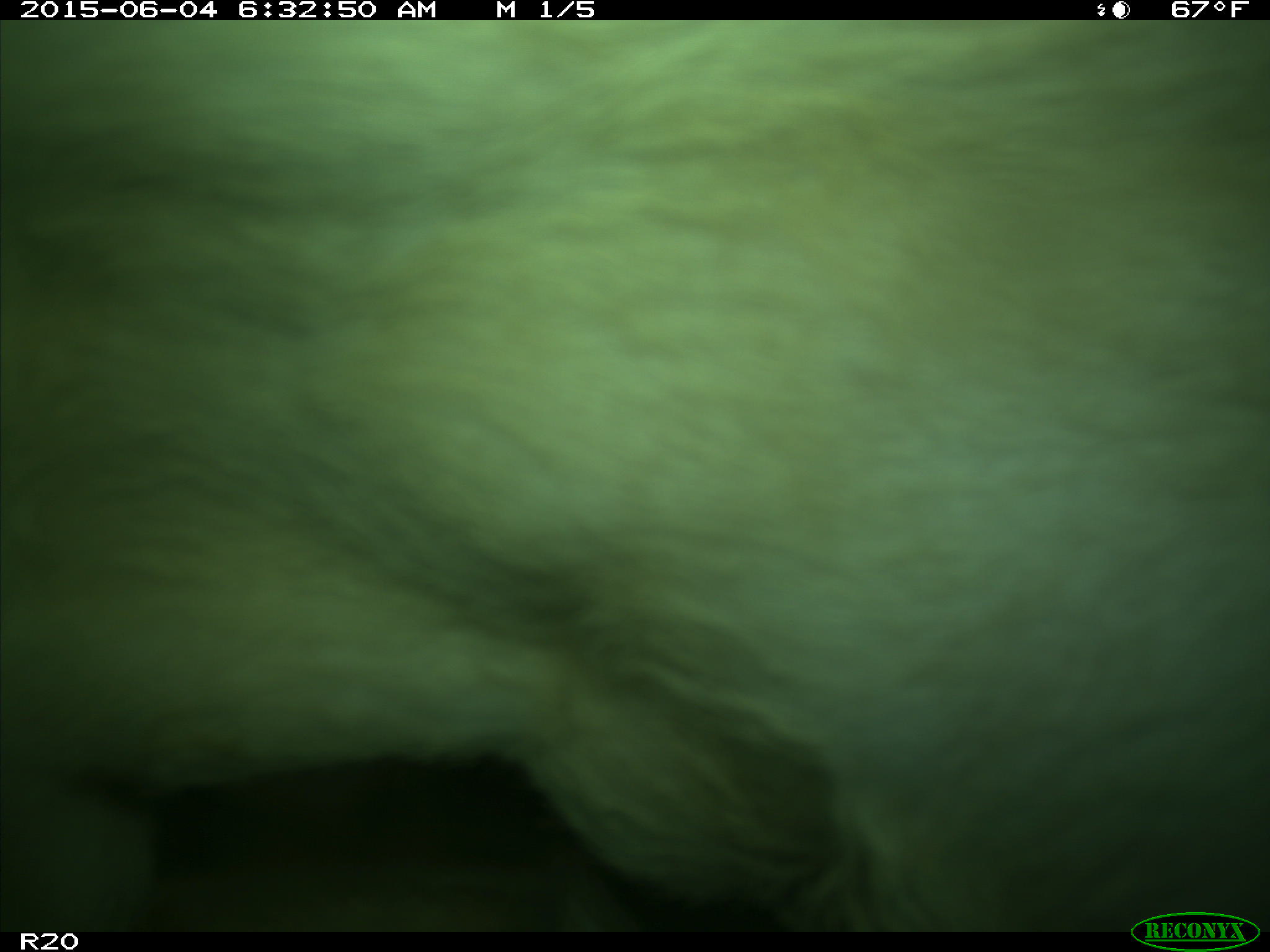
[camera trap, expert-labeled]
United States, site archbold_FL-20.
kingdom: Animalia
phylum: Chordata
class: Mammalia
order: Artiodactyla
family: Bovidae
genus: Bos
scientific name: Bos taurus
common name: domestic cow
Bos taurus (domestic cow).